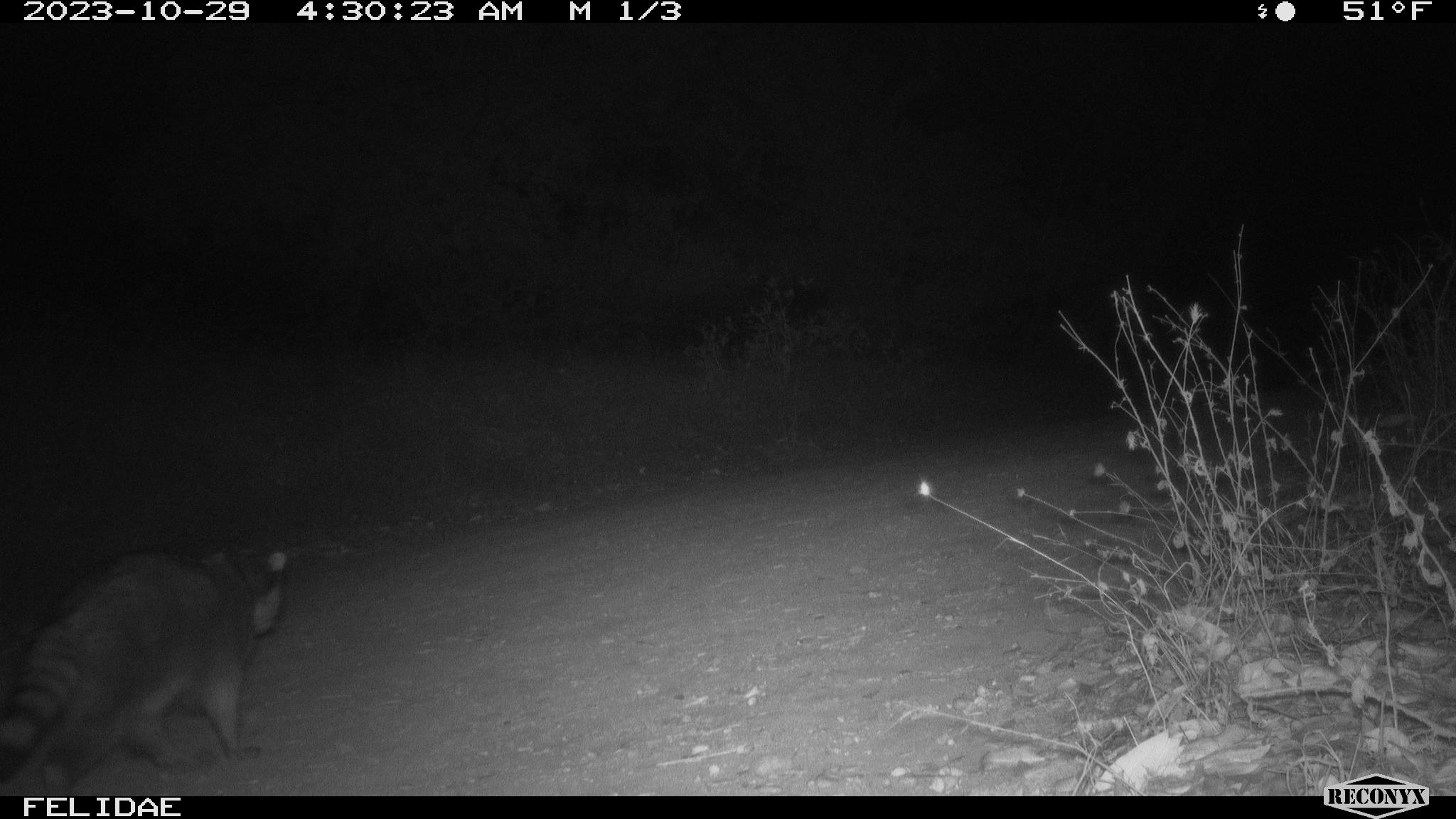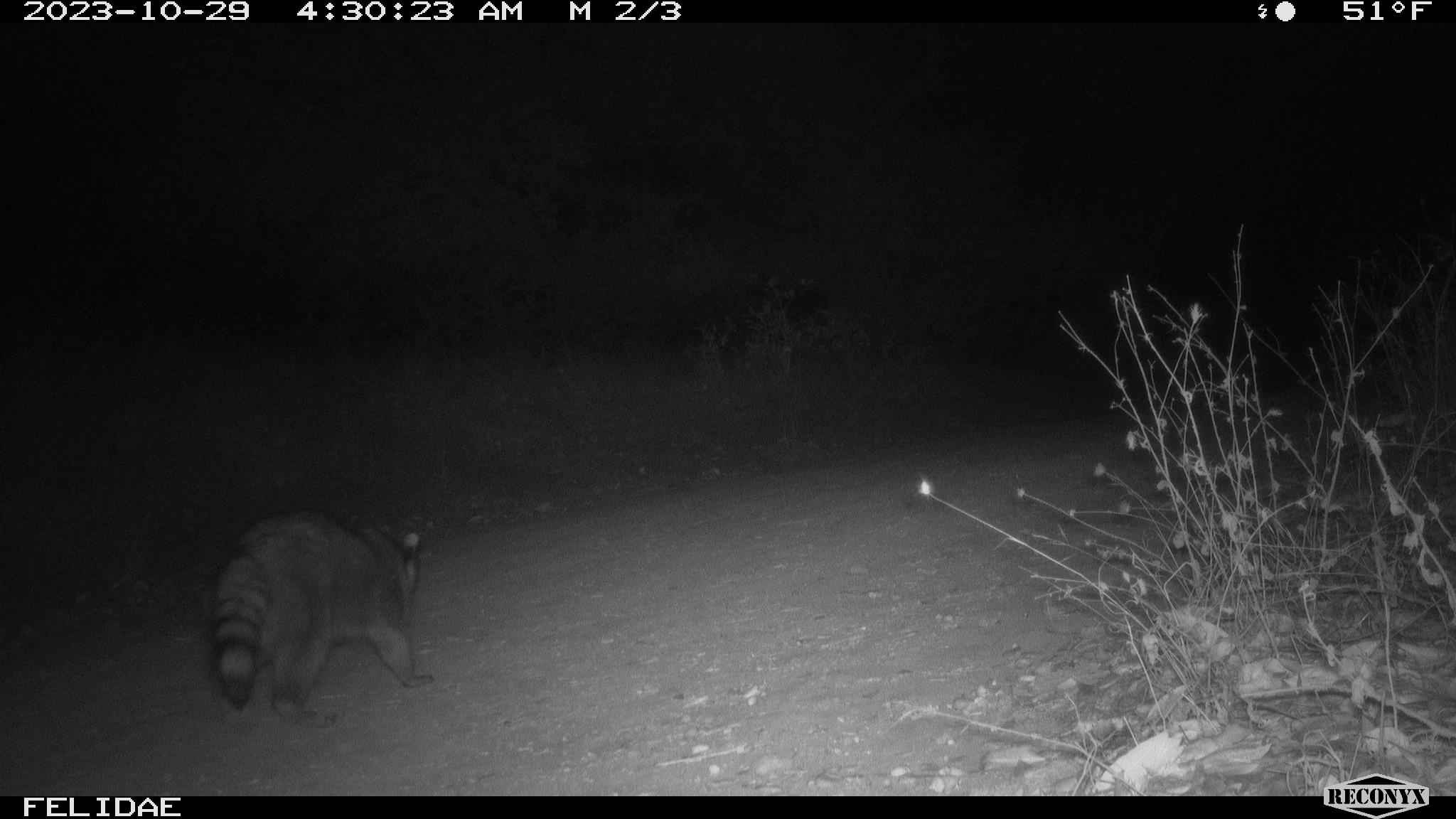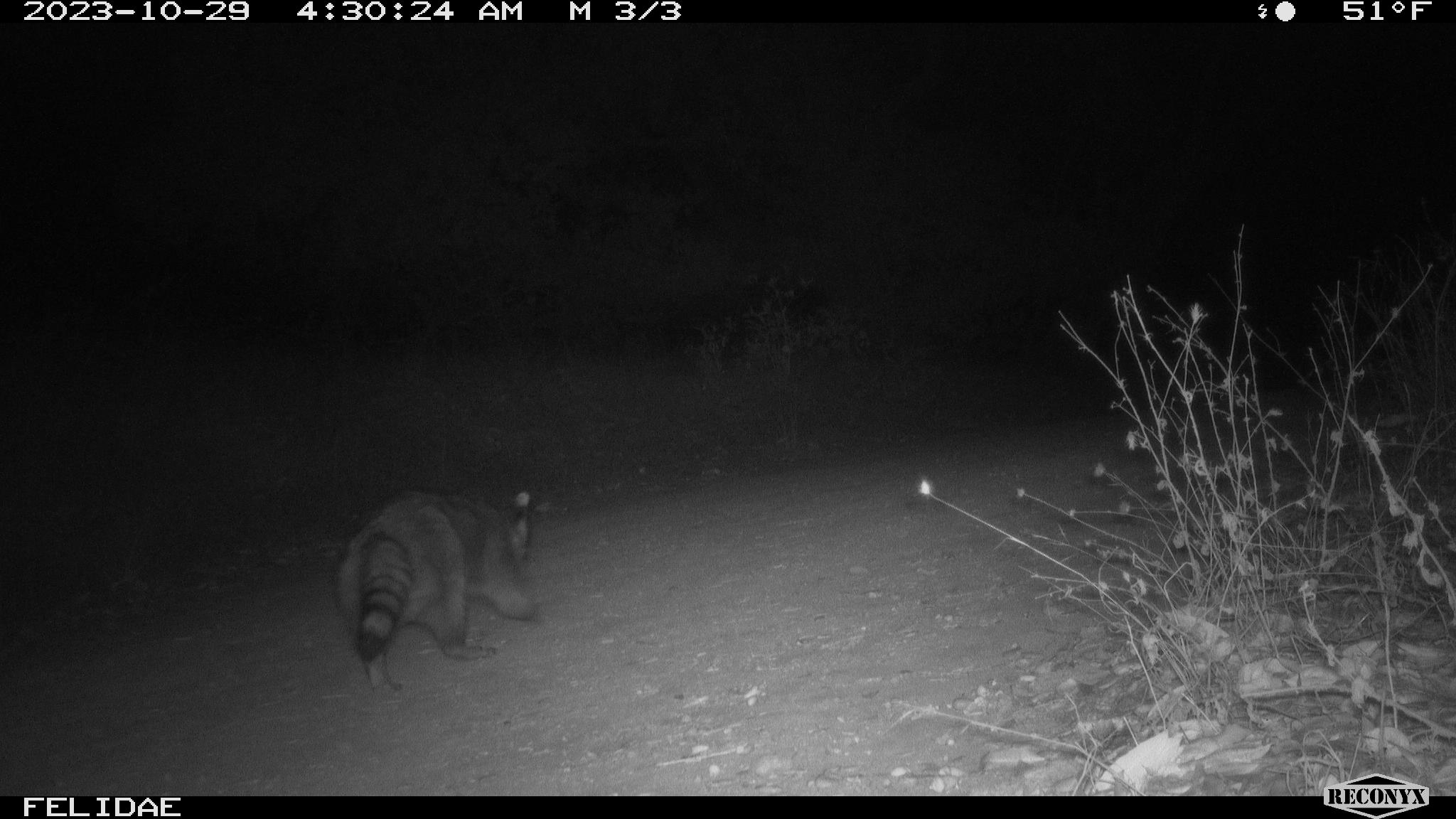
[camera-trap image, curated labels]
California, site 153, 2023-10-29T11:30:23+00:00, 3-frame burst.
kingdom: Animalia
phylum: Chordata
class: Mammalia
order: Carnivora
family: Procyonidae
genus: Procyon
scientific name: Procyon lotor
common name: raccoon